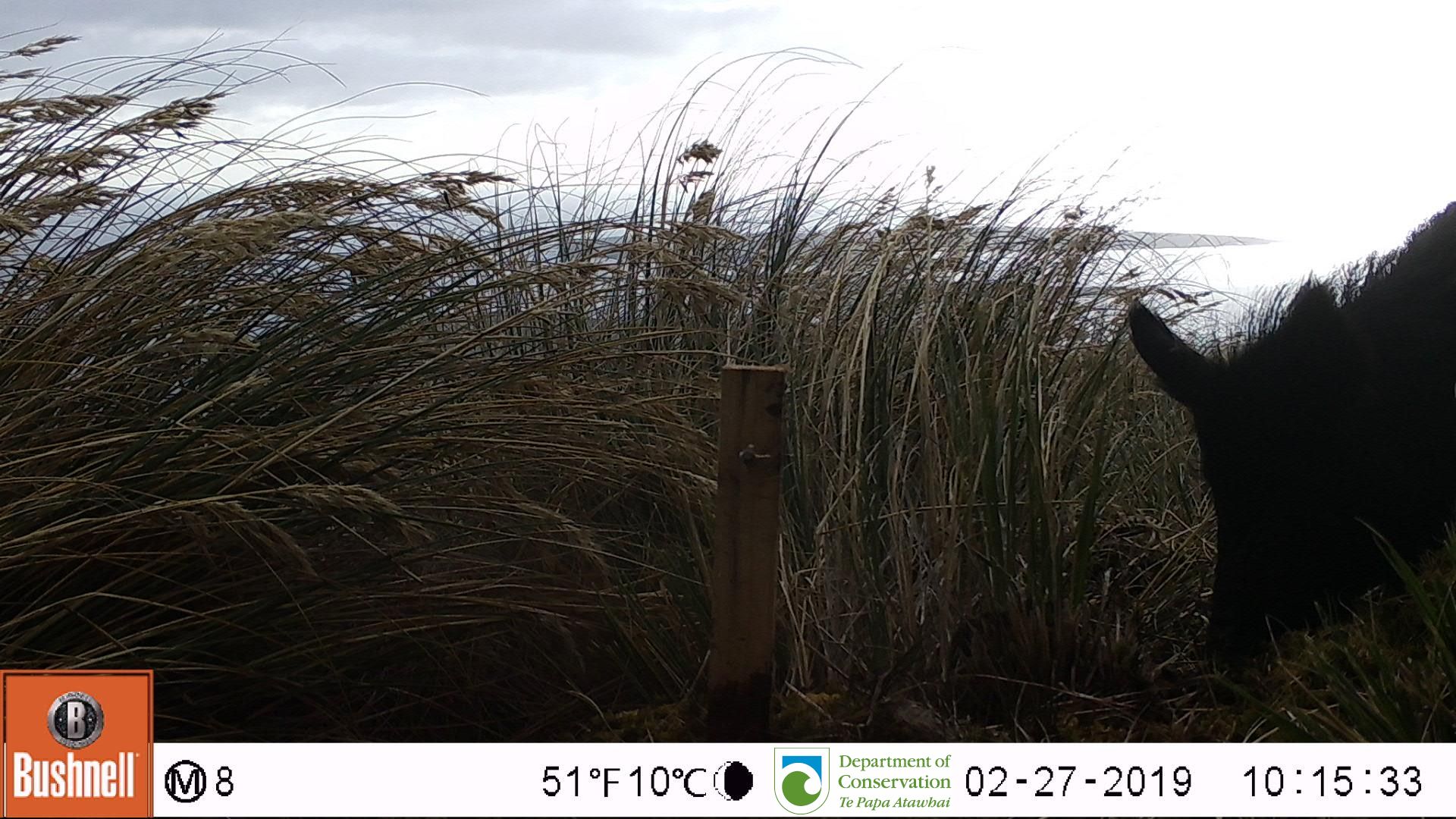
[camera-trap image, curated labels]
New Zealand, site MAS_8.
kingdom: Animalia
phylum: Chordata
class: Mammalia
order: Artiodactyla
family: Suidae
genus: Sus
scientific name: Sus scrofa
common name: pig